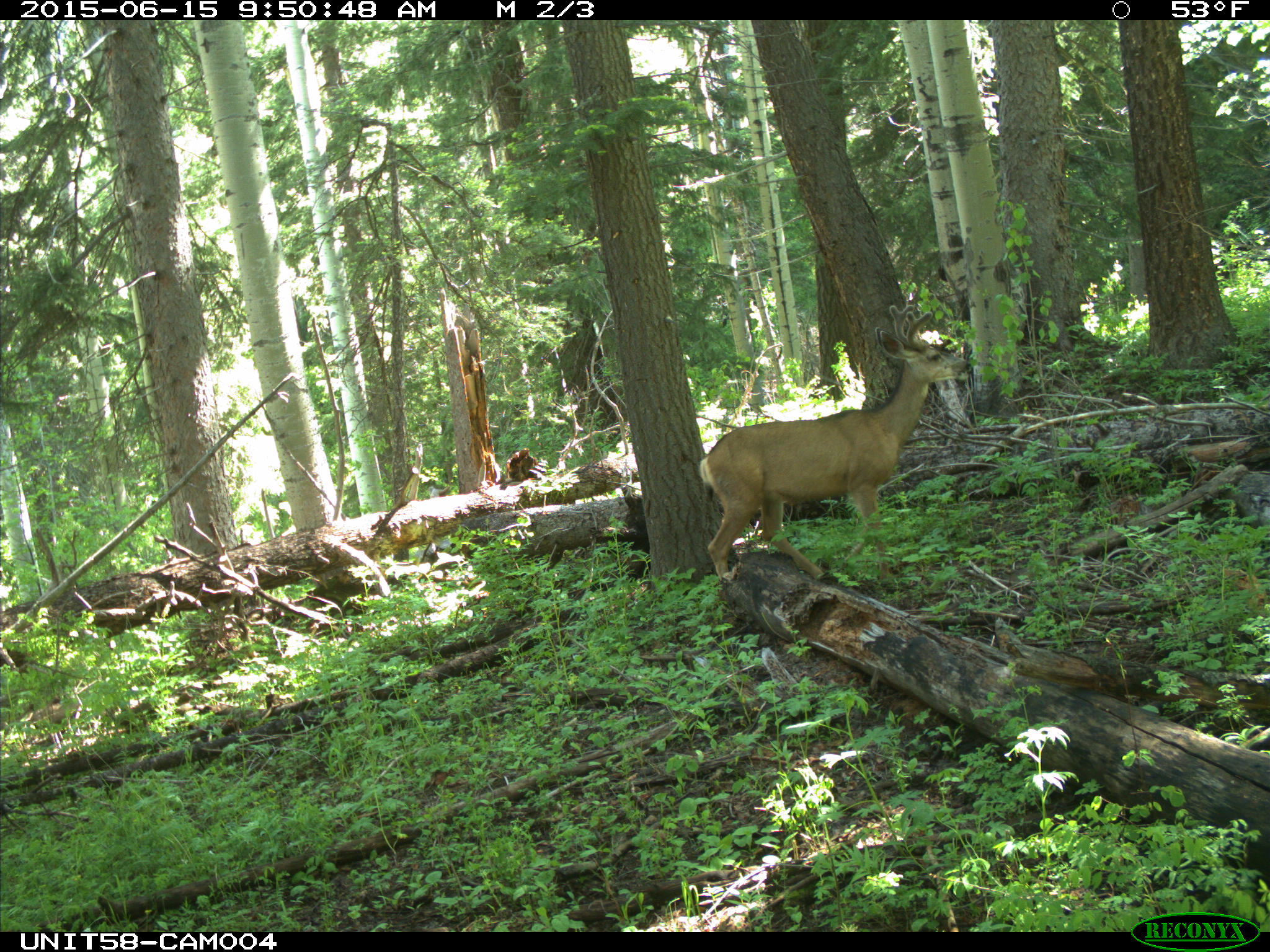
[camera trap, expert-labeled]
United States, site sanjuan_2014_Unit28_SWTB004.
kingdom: Animalia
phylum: Chordata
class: Mammalia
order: Artiodactyla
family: Cervidae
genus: Odocoileus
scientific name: Odocoileus hemionus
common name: mule deer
Odocoileus hemionus (mule deer).